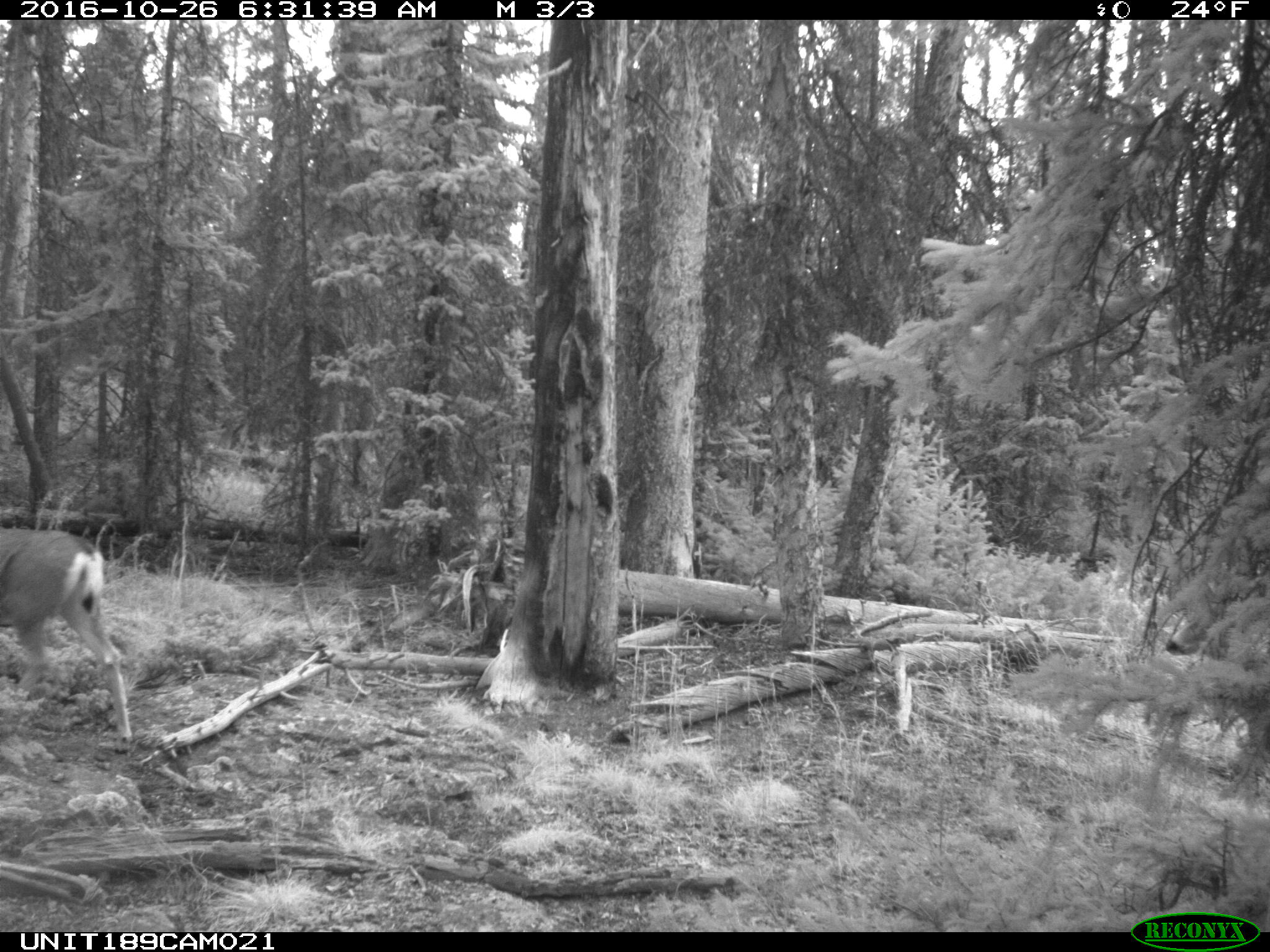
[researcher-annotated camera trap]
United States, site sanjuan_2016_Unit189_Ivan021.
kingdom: Animalia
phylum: Chordata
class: Mammalia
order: Artiodactyla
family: Cervidae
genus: Odocoileus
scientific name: Odocoileus hemionus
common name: mule deer